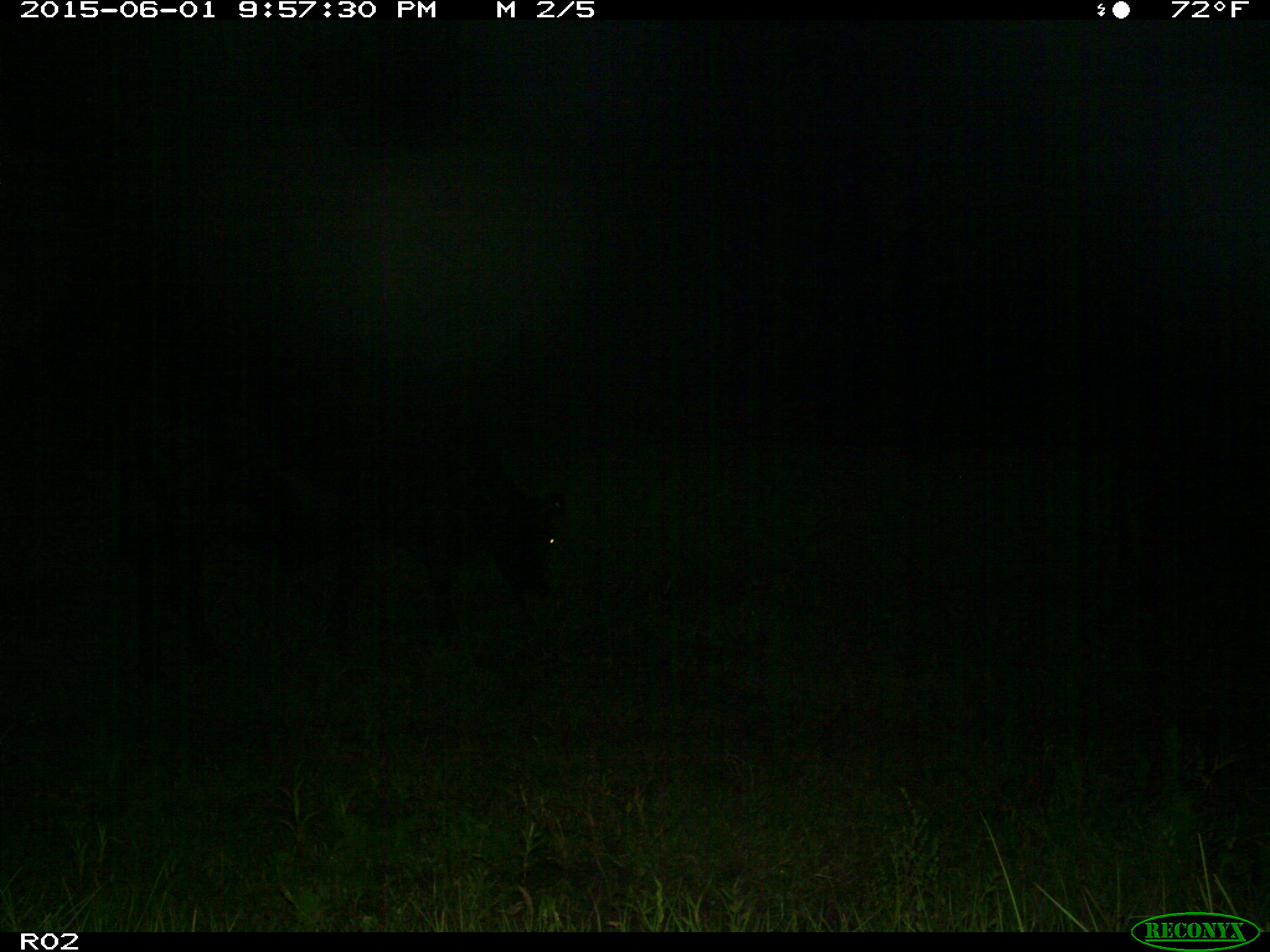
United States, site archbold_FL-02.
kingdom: Animalia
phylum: Chordata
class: Mammalia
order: Artiodactyla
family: Bovidae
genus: Bos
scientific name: Bos taurus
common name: domestic cow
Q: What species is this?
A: Bos taurus (domestic cow).